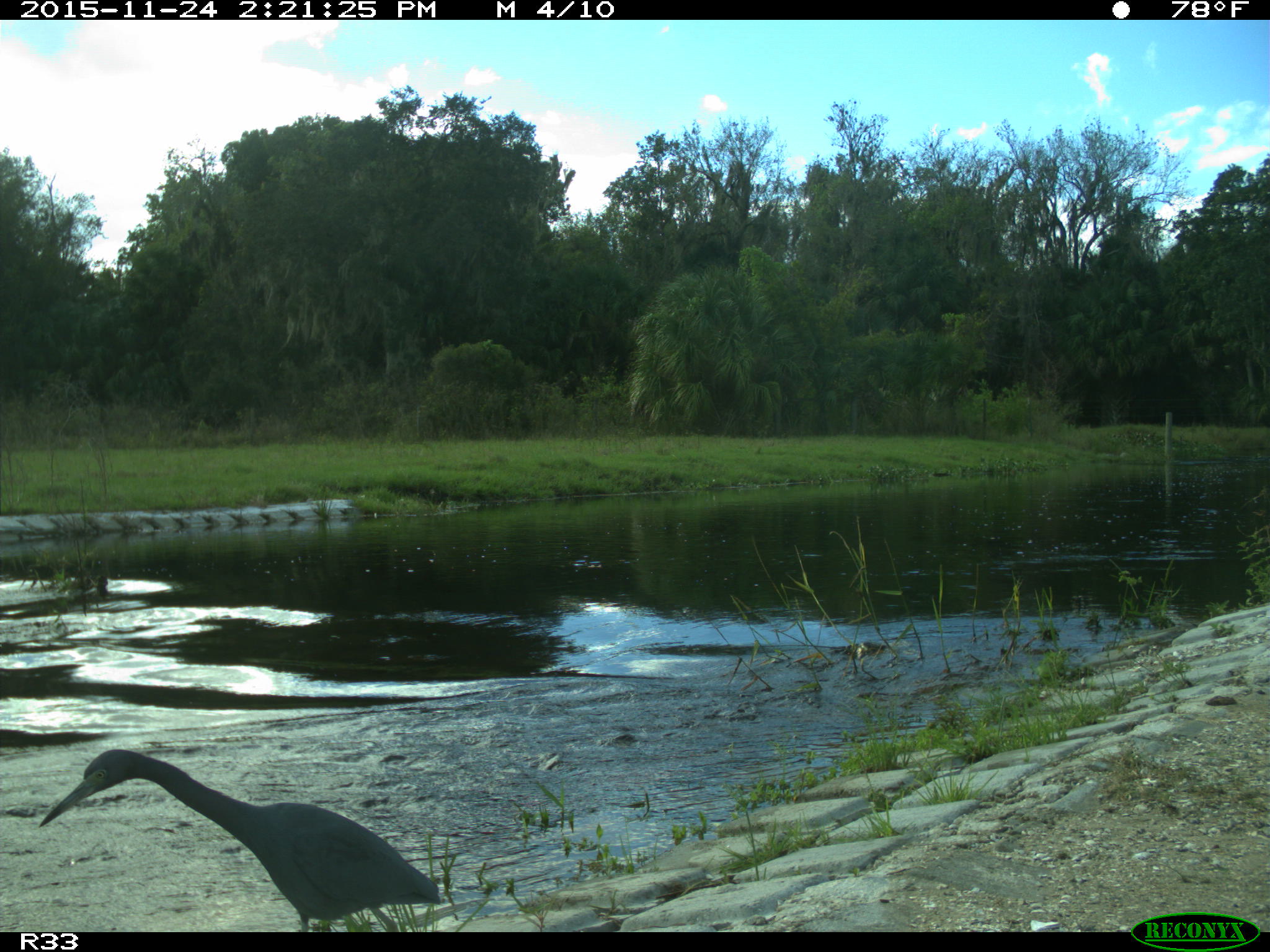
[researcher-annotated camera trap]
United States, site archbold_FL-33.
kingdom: Animalia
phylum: Chordata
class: Aves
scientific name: Aves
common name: birds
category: unidentified bird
Unidentified bird (birds) (Aves).